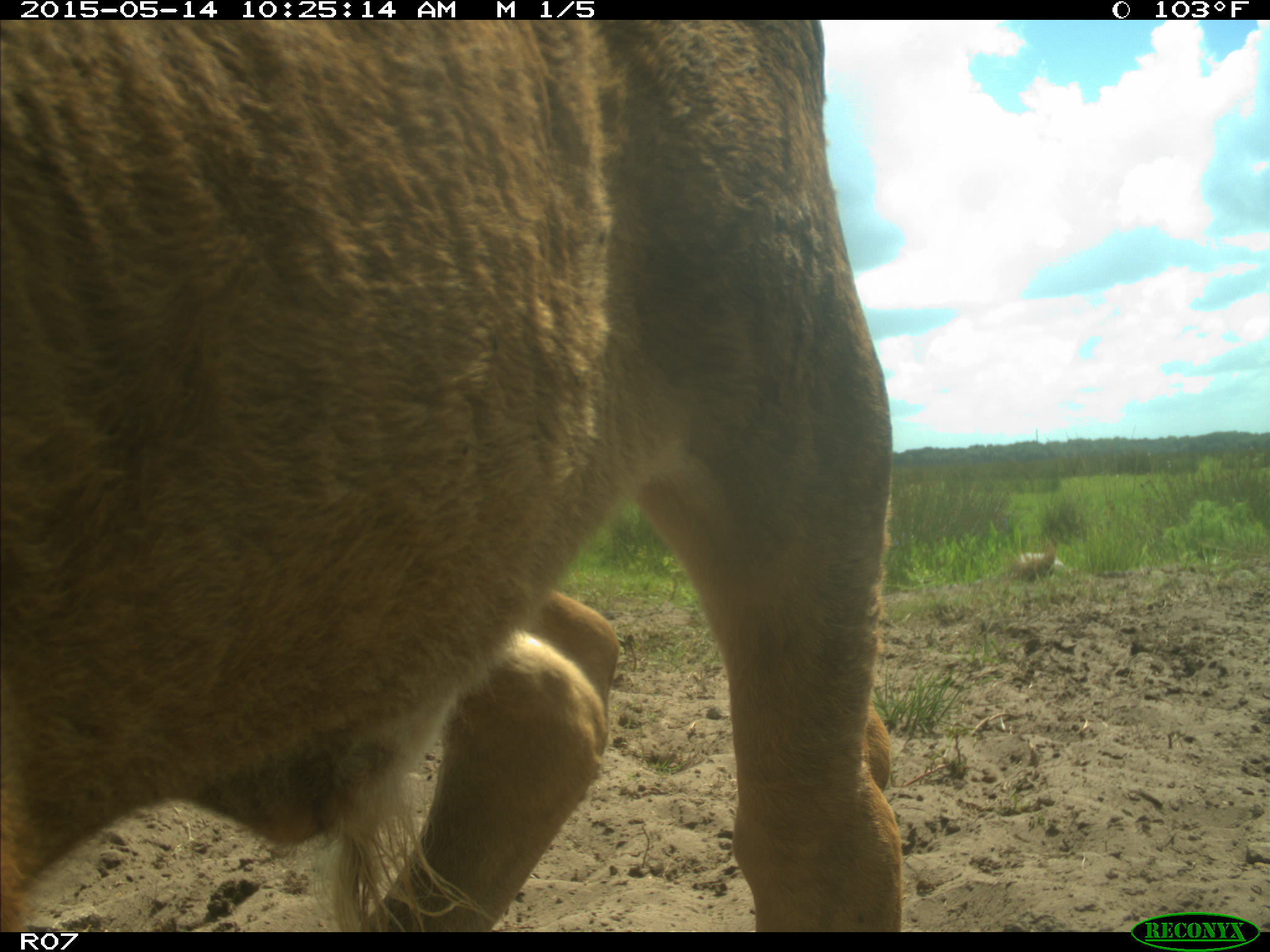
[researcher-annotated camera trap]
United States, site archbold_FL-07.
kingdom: Animalia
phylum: Chordata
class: Mammalia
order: Artiodactyla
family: Bovidae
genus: Bos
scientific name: Bos taurus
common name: domestic cow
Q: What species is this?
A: Bos taurus (domestic cow).